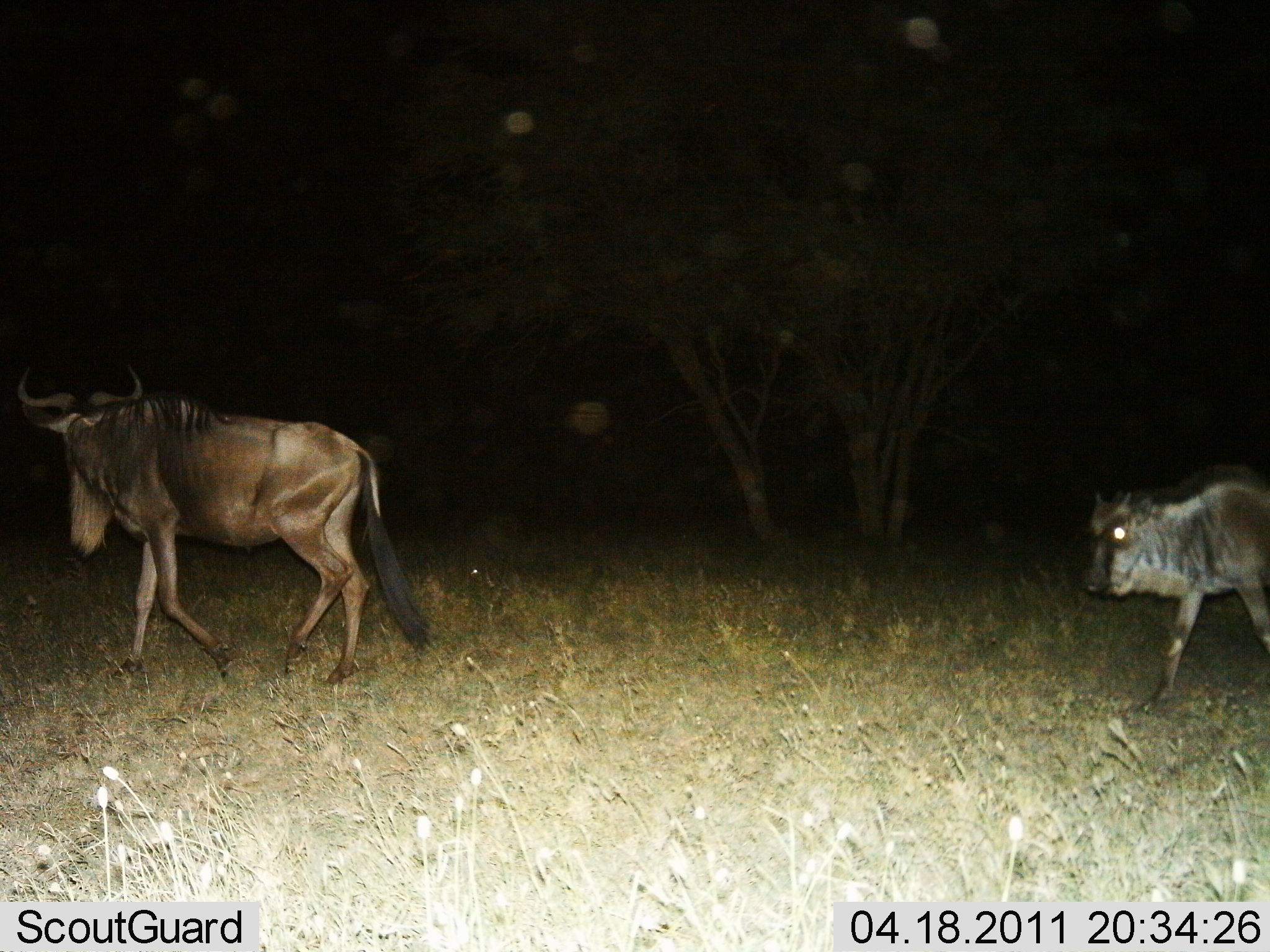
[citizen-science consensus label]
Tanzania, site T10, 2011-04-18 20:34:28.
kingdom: Animalia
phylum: Chordata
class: Mammalia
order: Artiodactyla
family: Bovidae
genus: Connochaetes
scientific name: Connochaetes taurinus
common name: blue wildebeest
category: wildebeest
Wildebeest (blue wildebeest) (Connochaetes taurinus), count 2. Behavior (volunteer vote fractions): standing 8%, resting 0%, moving 92%, interacting 0%. Young present (vote fraction): 17%. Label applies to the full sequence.